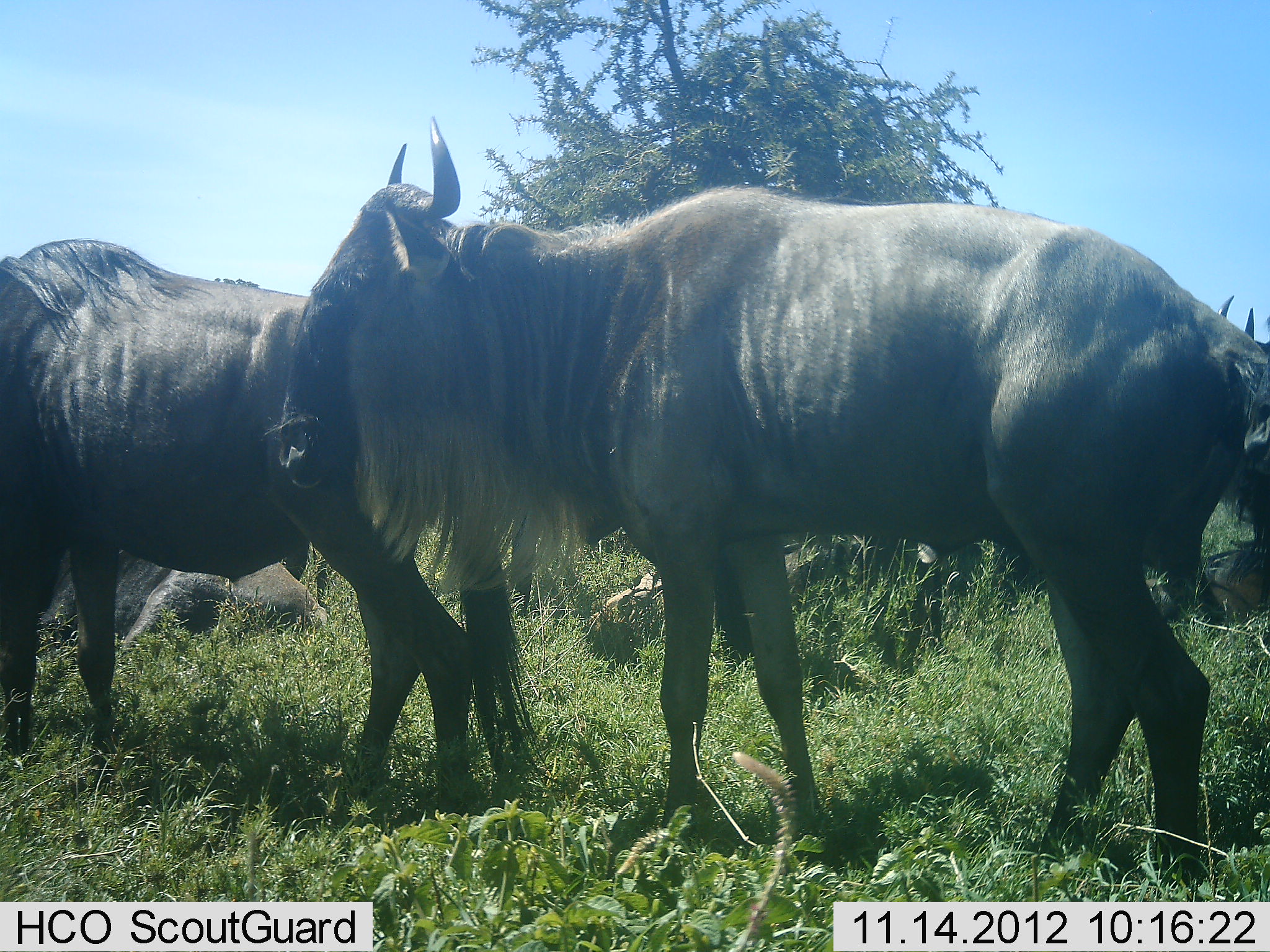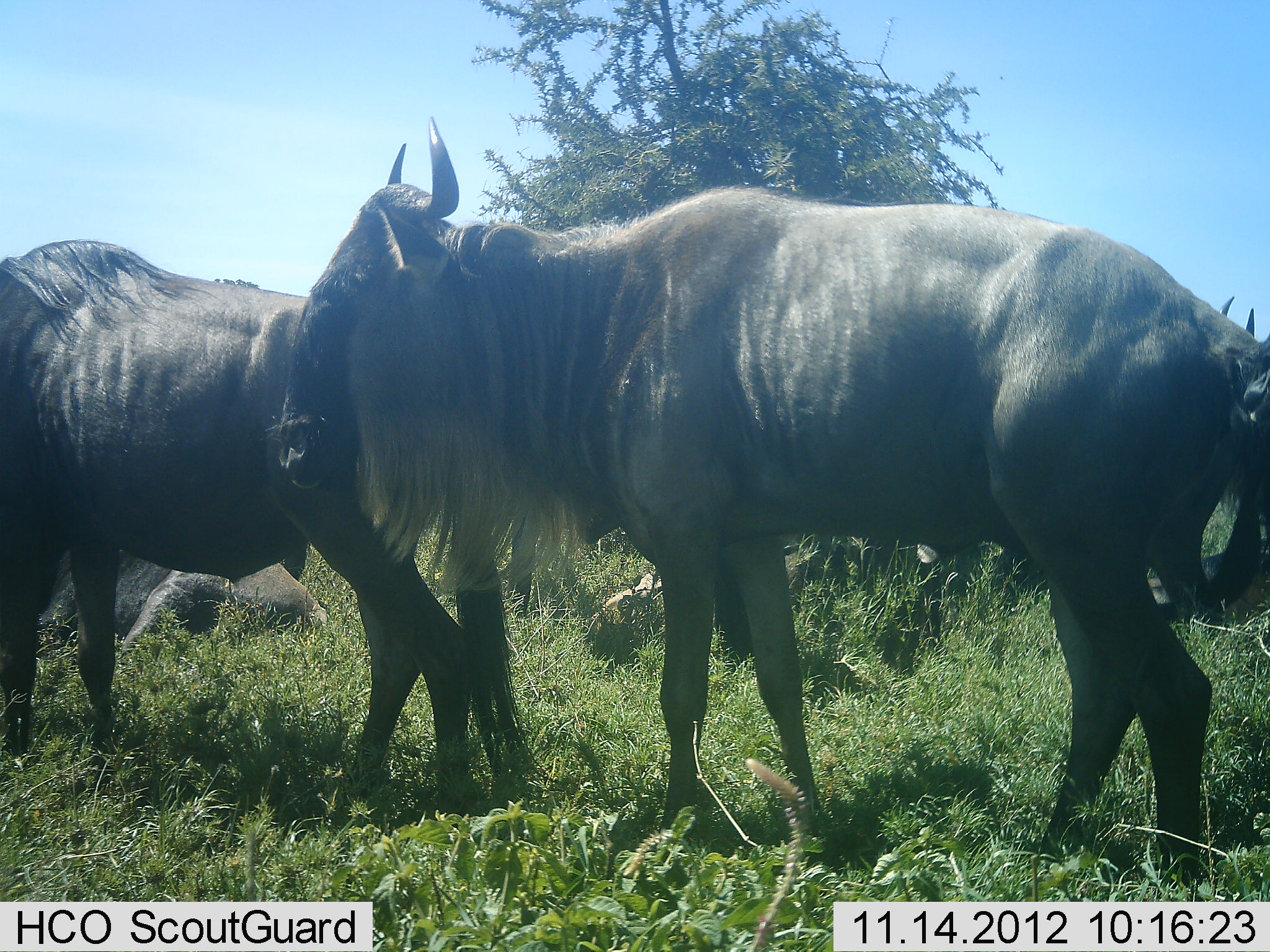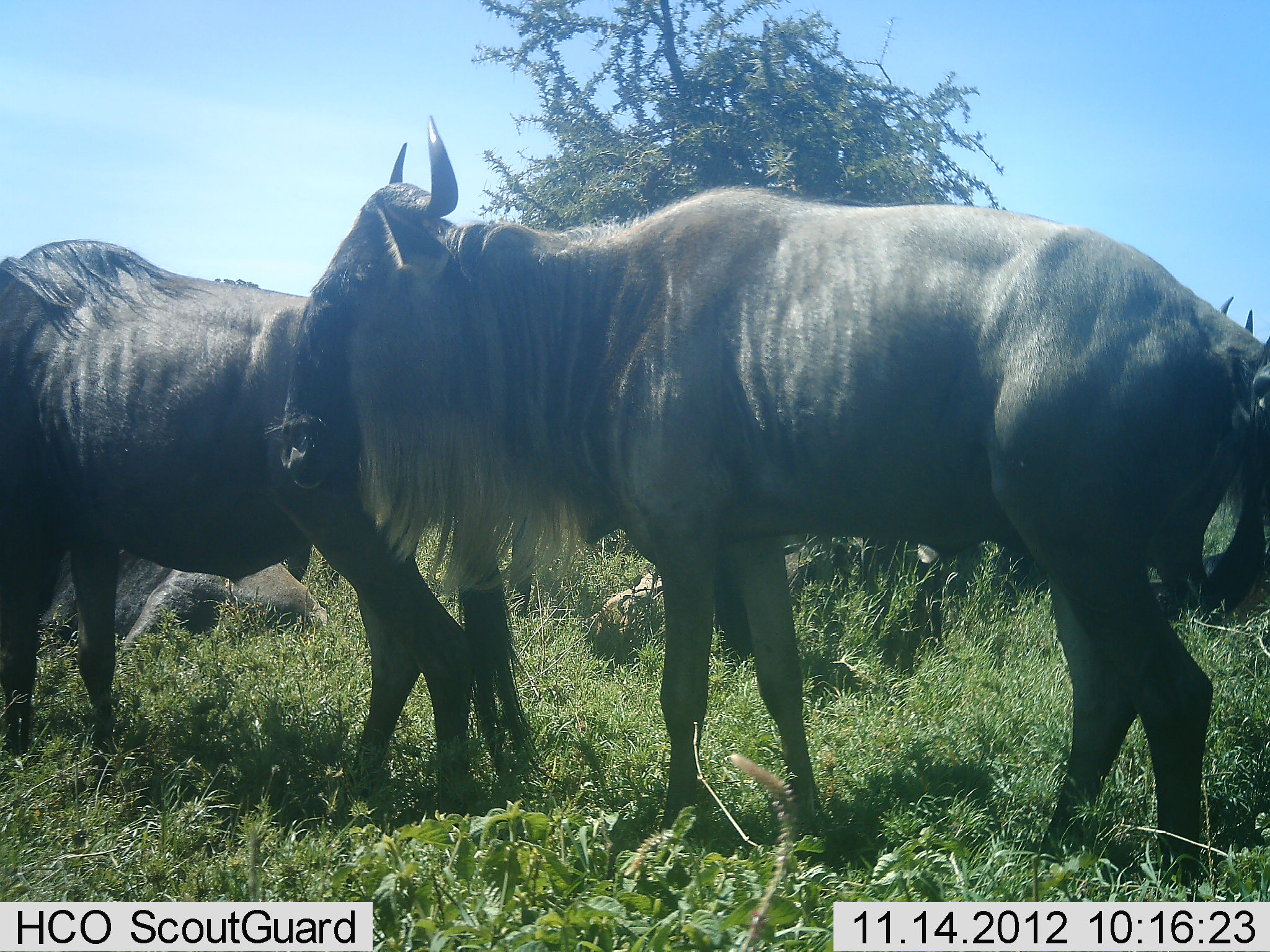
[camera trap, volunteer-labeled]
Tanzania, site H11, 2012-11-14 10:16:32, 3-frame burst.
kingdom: Animalia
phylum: Chordata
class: Mammalia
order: Artiodactyla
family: Bovidae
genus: Connochaetes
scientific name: Connochaetes taurinus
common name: blue wildebeest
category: wildebeest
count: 4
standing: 80%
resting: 40%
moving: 10%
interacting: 10%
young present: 0%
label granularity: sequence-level